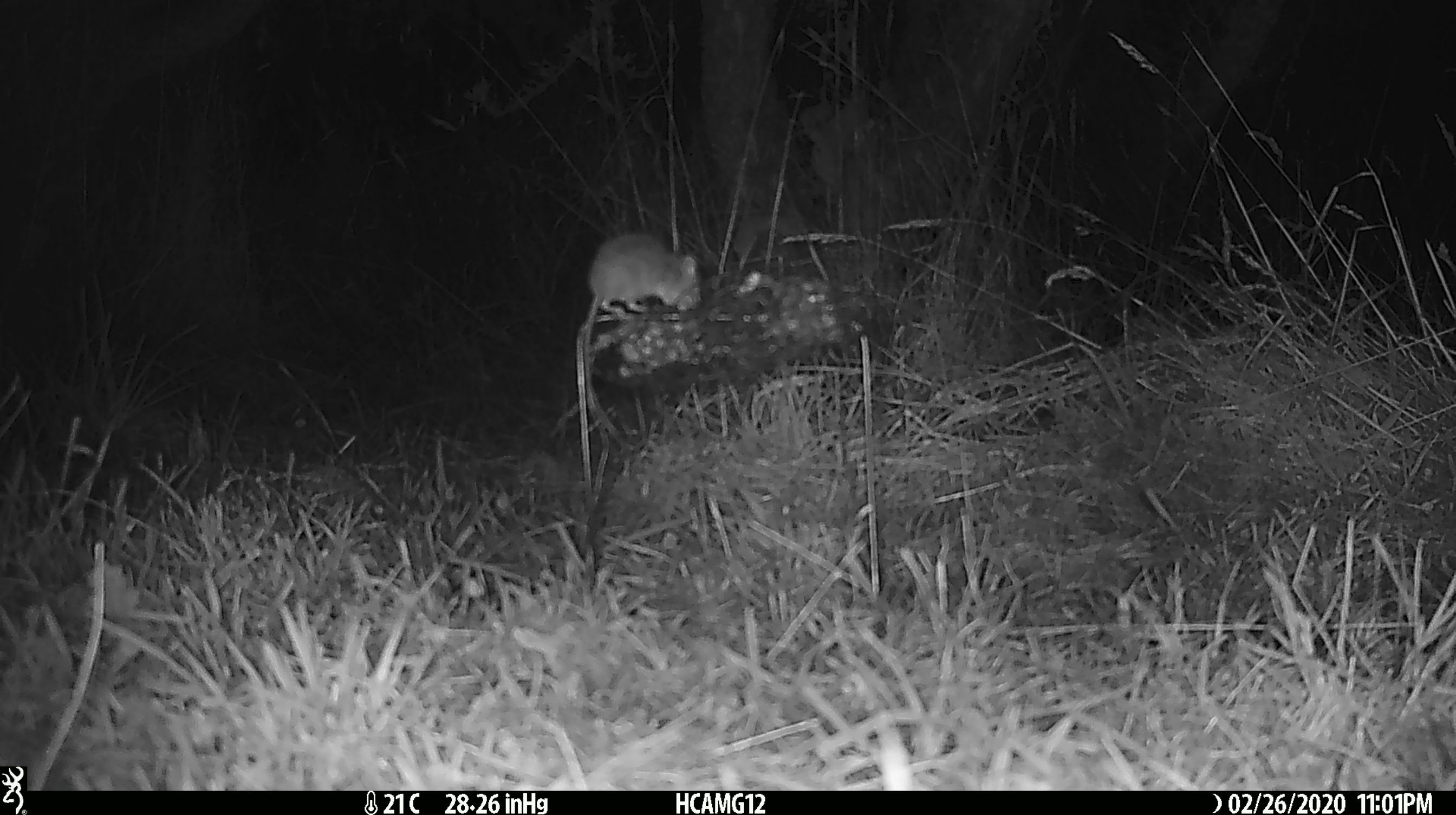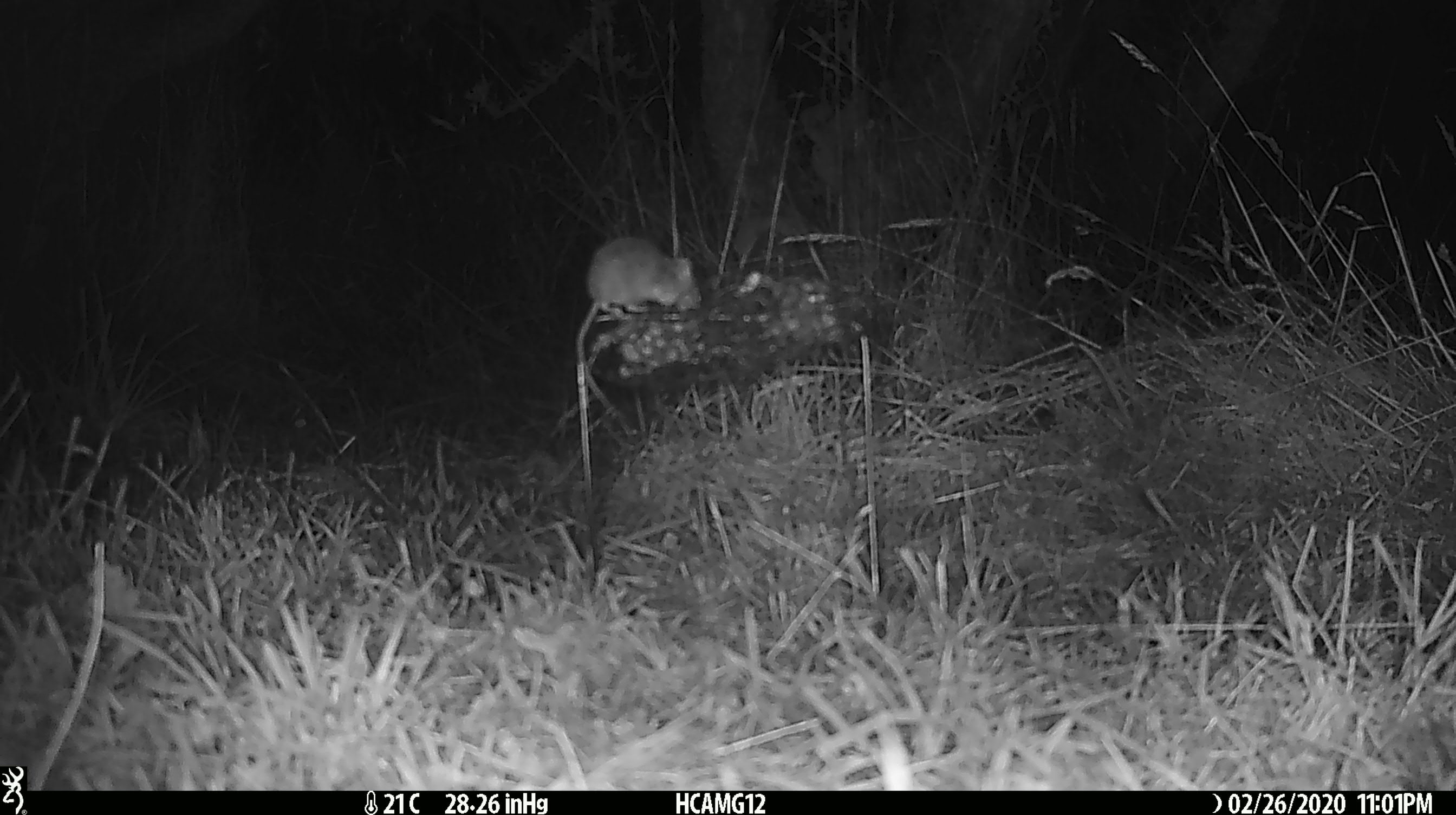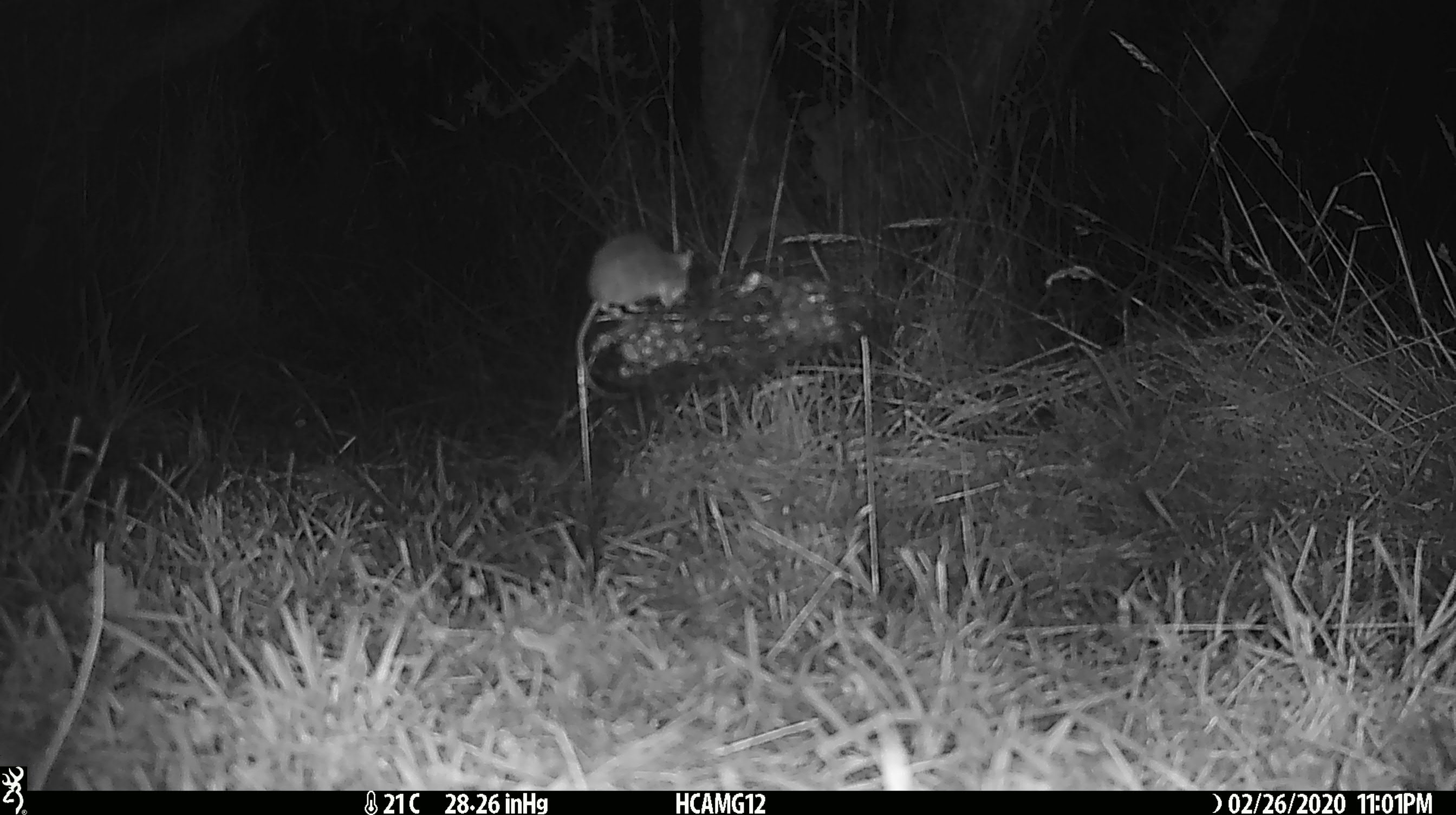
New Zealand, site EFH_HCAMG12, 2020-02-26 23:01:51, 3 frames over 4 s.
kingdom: Animalia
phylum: Chordata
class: Mammalia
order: Rodentia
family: Muridae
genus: Mus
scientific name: Mus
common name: mouse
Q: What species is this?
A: Mouse (Mus).